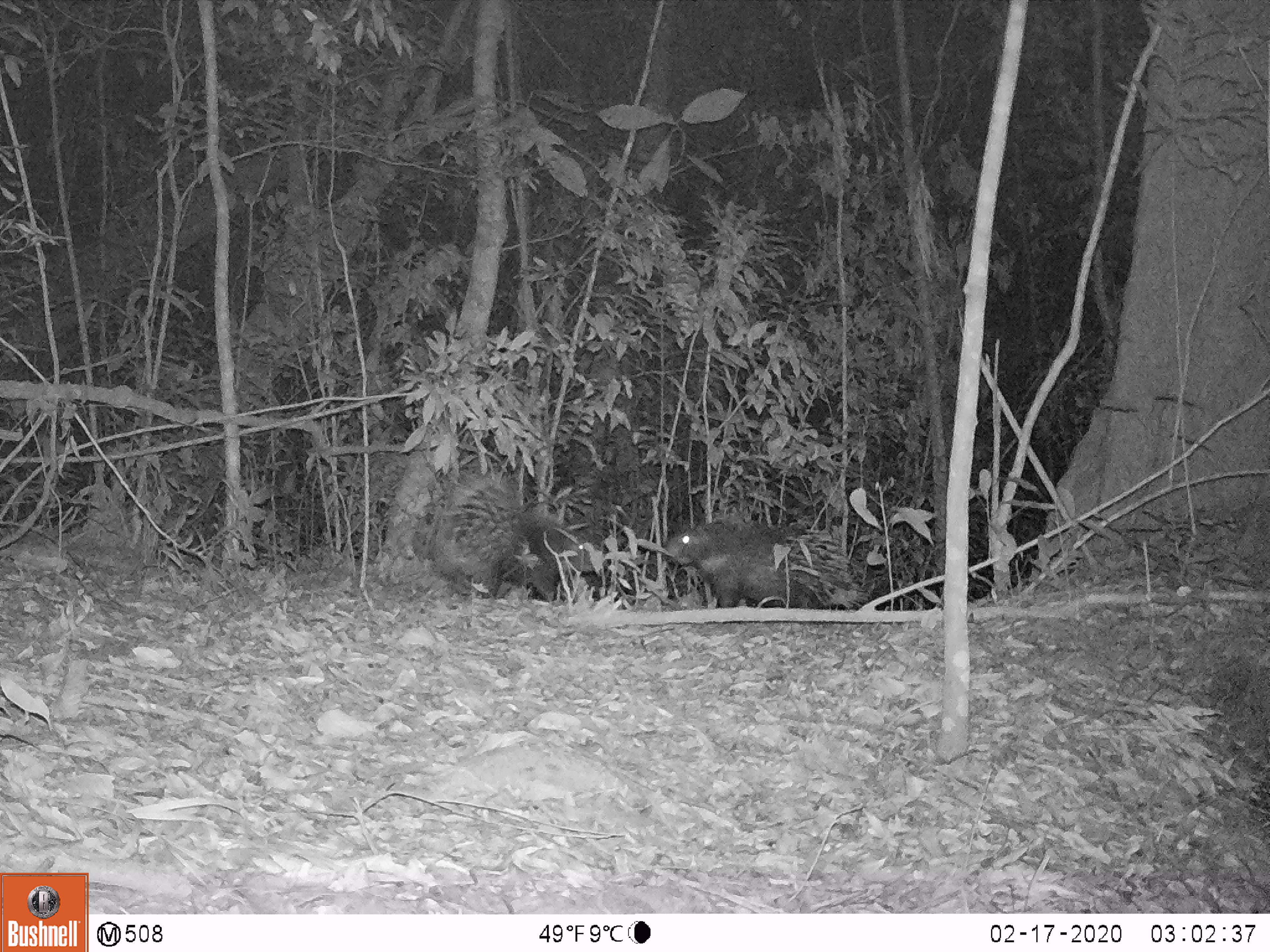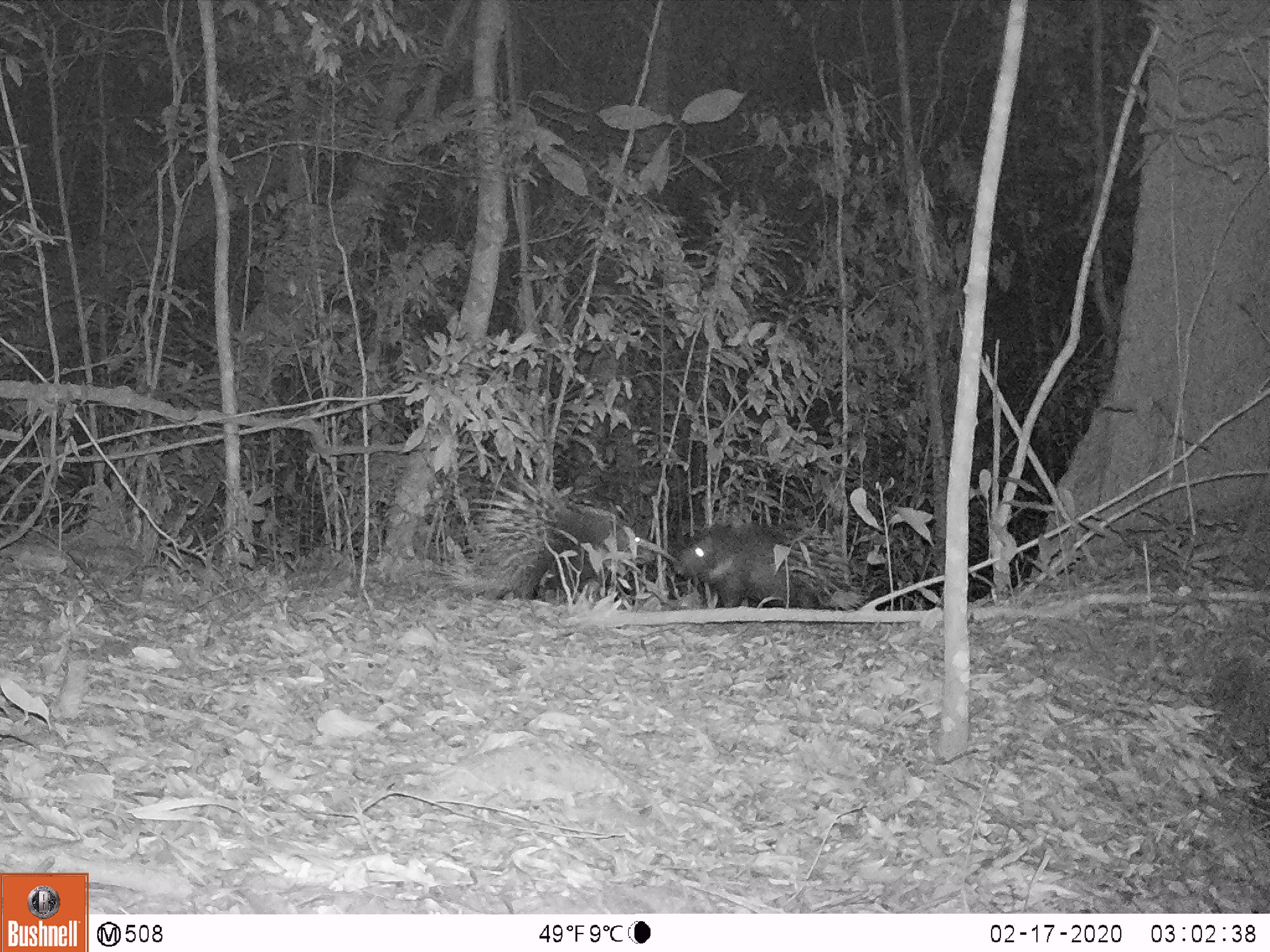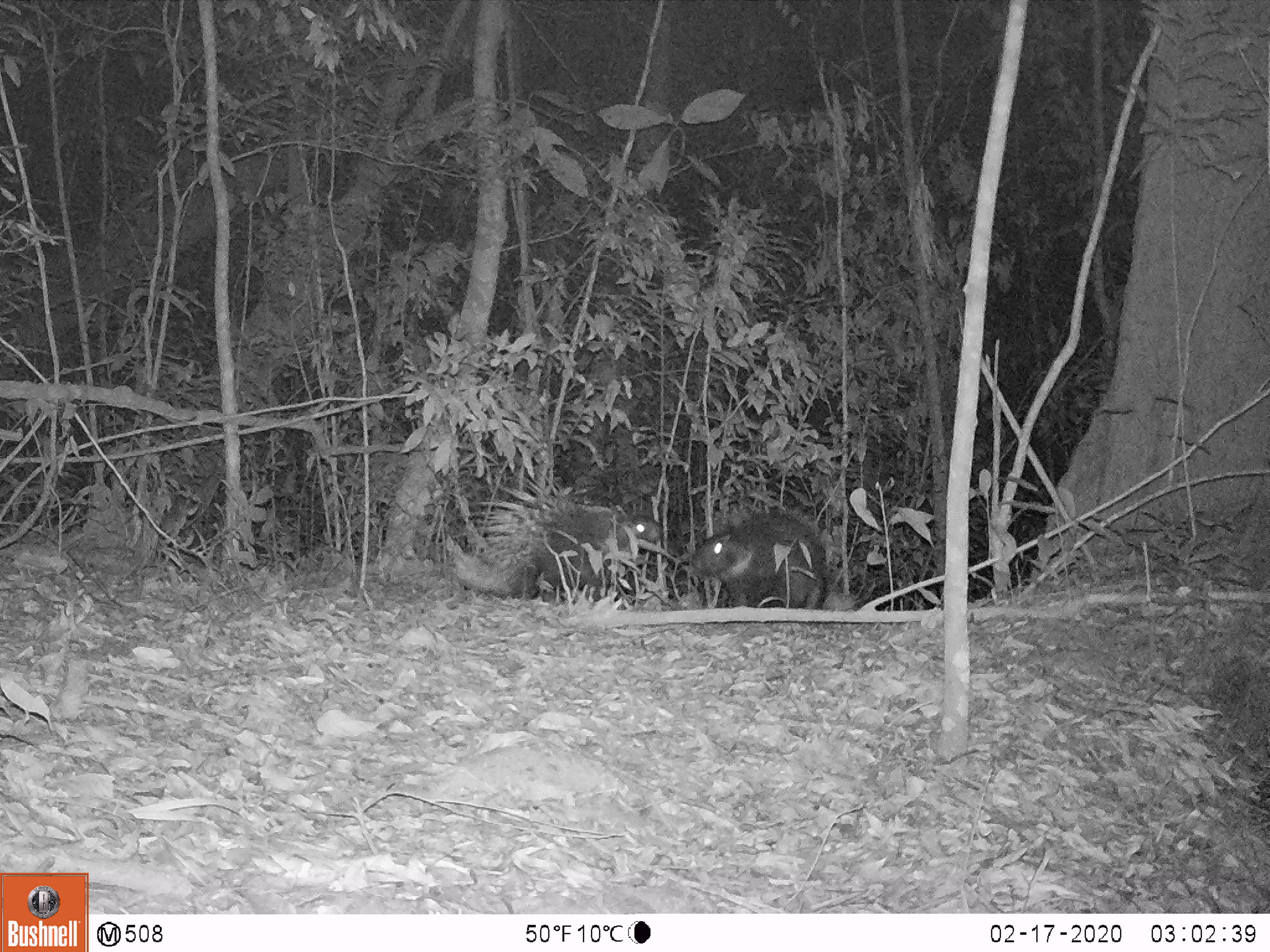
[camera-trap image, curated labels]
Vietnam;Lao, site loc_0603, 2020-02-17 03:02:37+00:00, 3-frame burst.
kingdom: Animalia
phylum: Chordata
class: Mammalia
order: Rodentia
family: Hystricidae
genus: Hystrix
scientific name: Hystrix brachyura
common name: malayan porcupine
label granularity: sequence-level